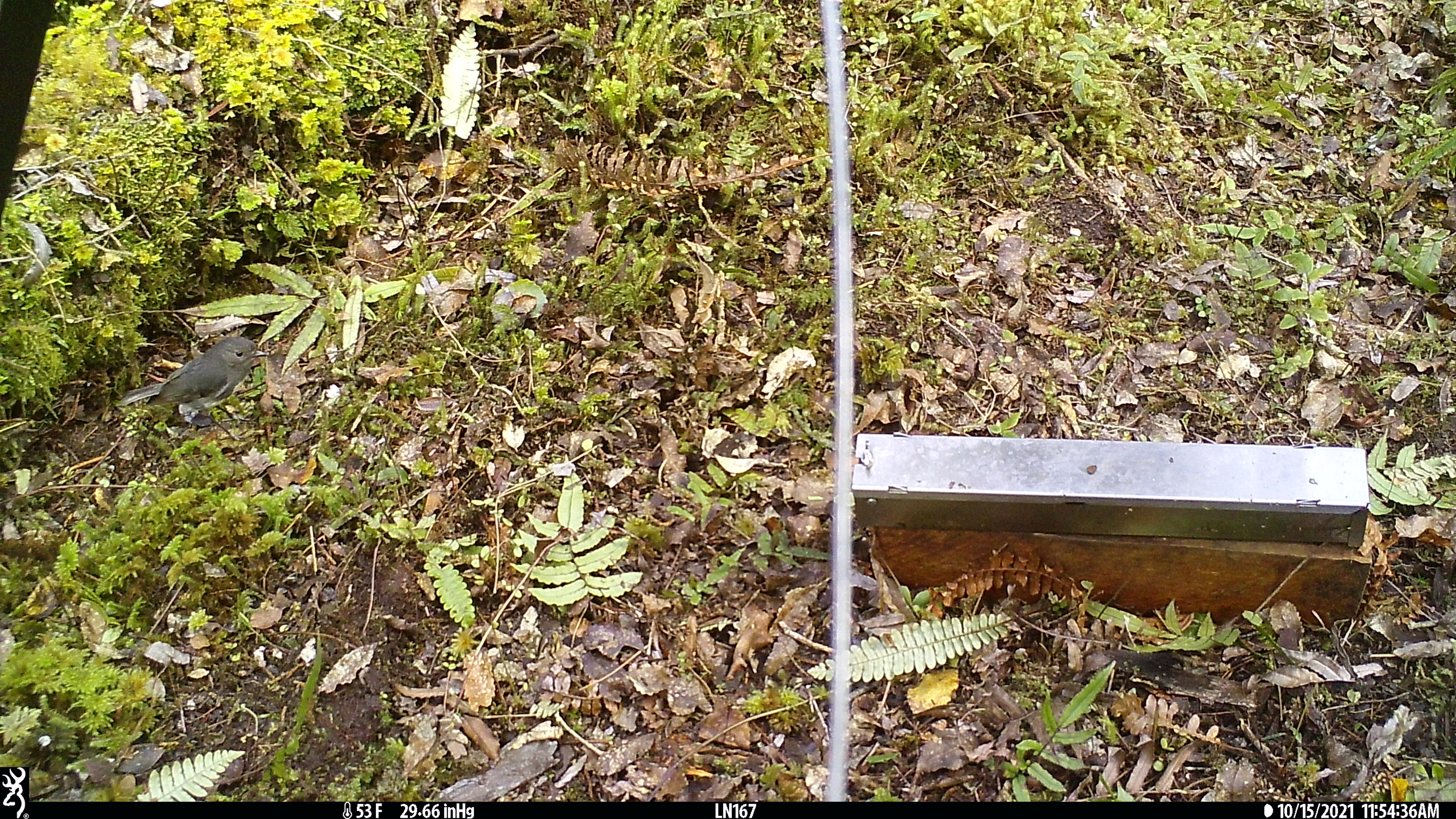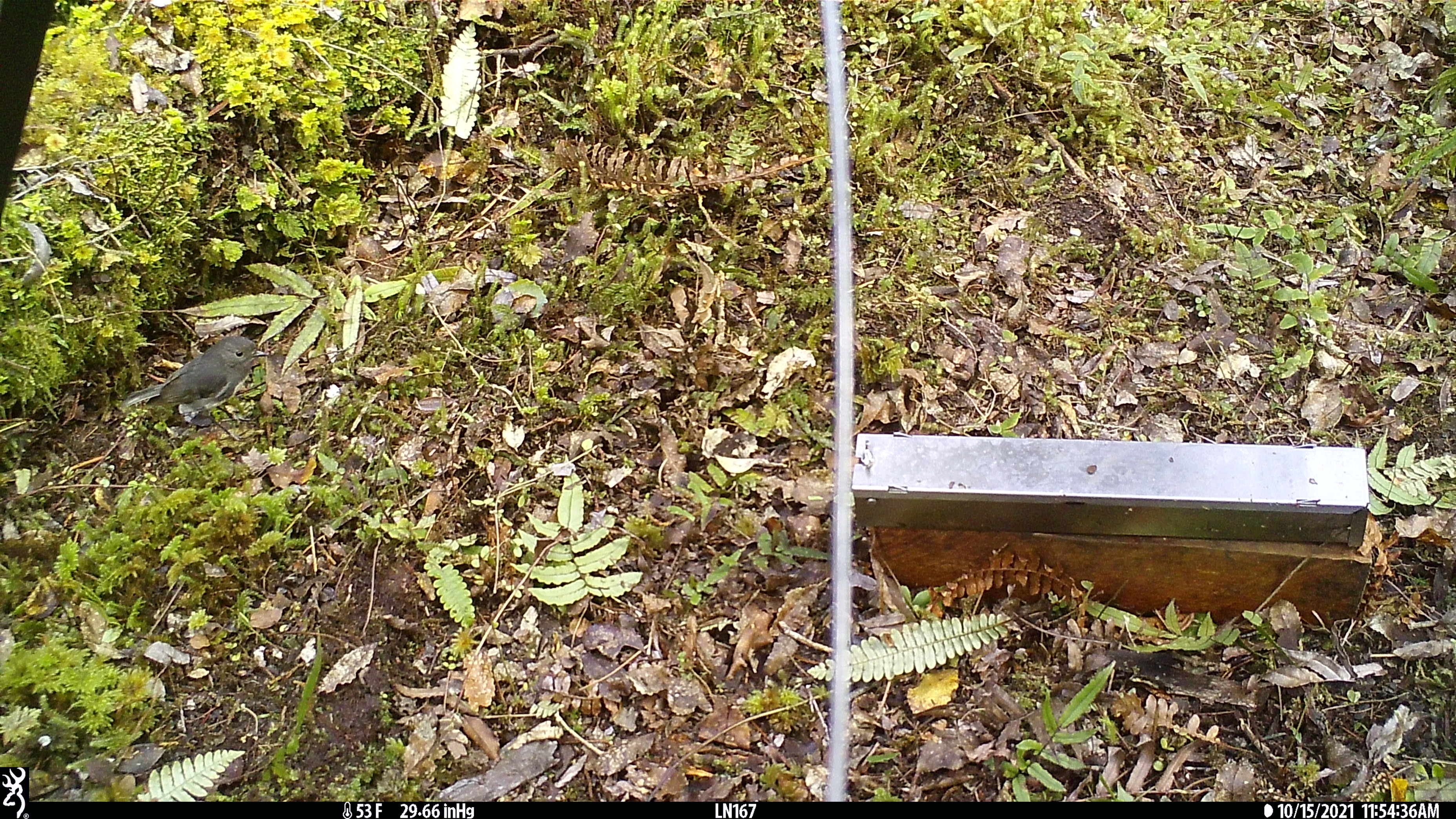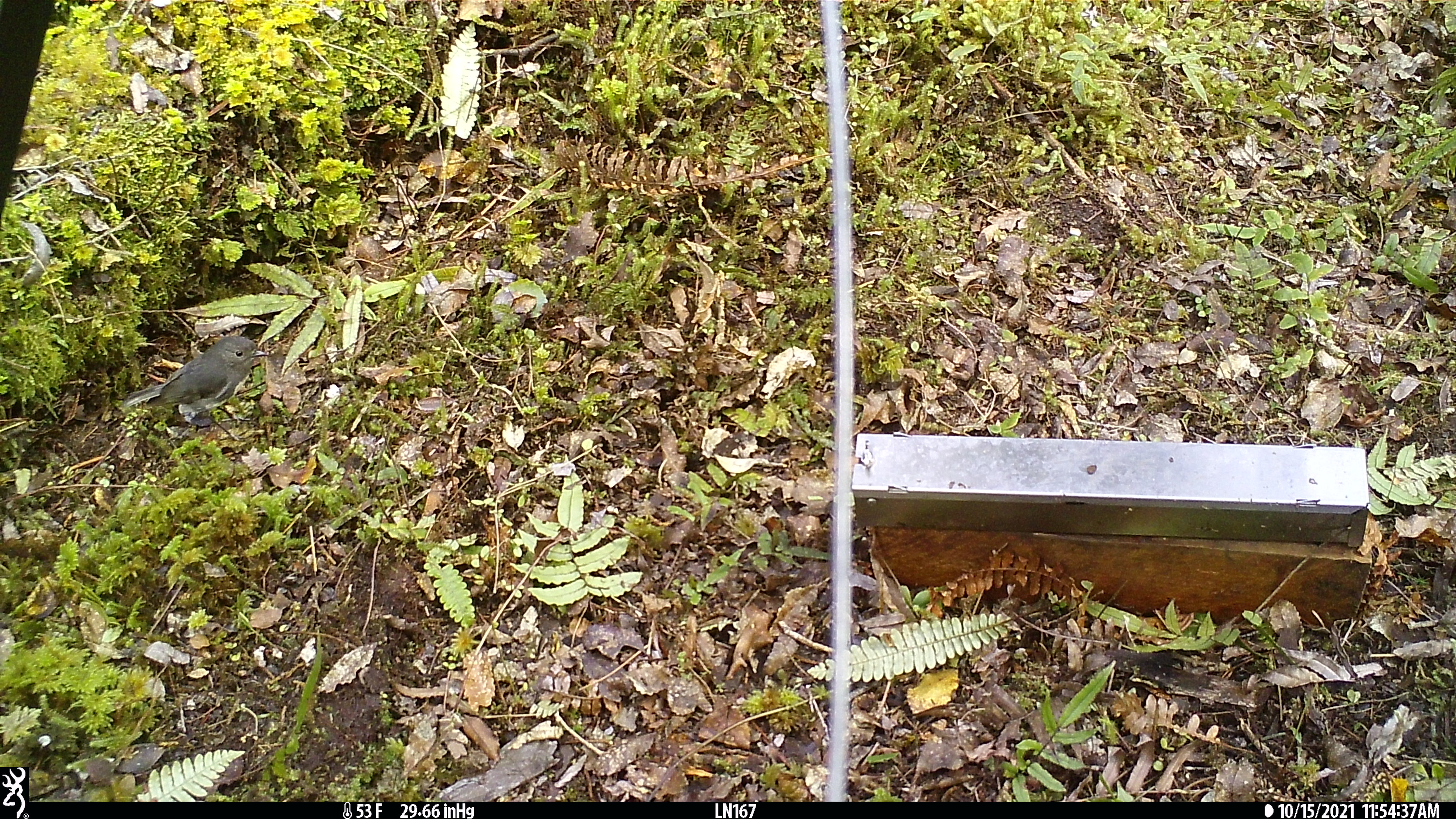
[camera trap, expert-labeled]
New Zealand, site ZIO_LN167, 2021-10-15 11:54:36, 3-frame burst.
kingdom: Animalia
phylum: Chordata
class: Aves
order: Passeriformes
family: Petroicidae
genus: Petroica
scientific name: Petroica australis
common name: new zealand robin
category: robin